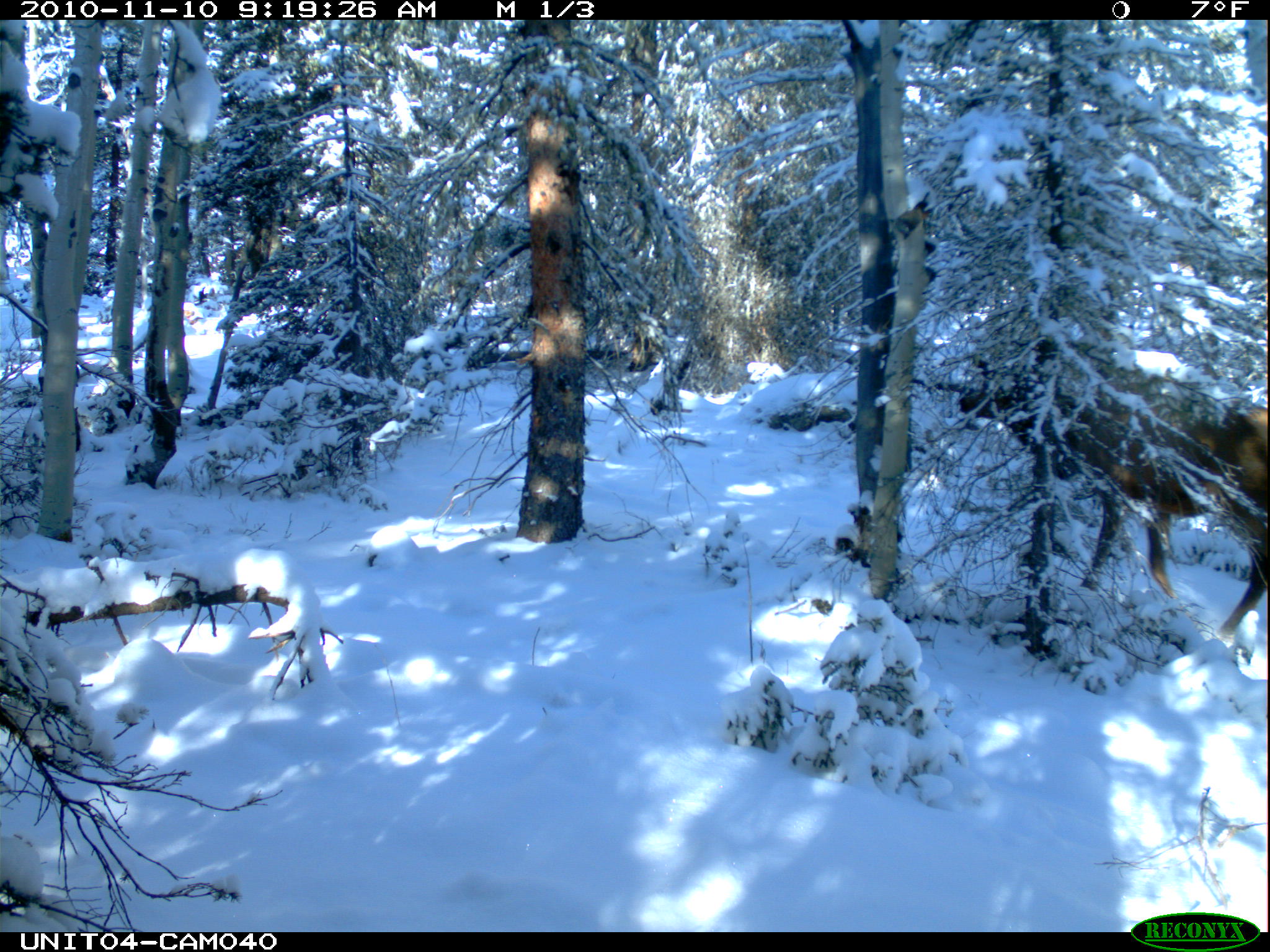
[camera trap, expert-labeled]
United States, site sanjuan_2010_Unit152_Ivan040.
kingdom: Animalia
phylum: Chordata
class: Mammalia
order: Artiodactyla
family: Cervidae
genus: Cervus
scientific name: Cervus elaphus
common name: red deer